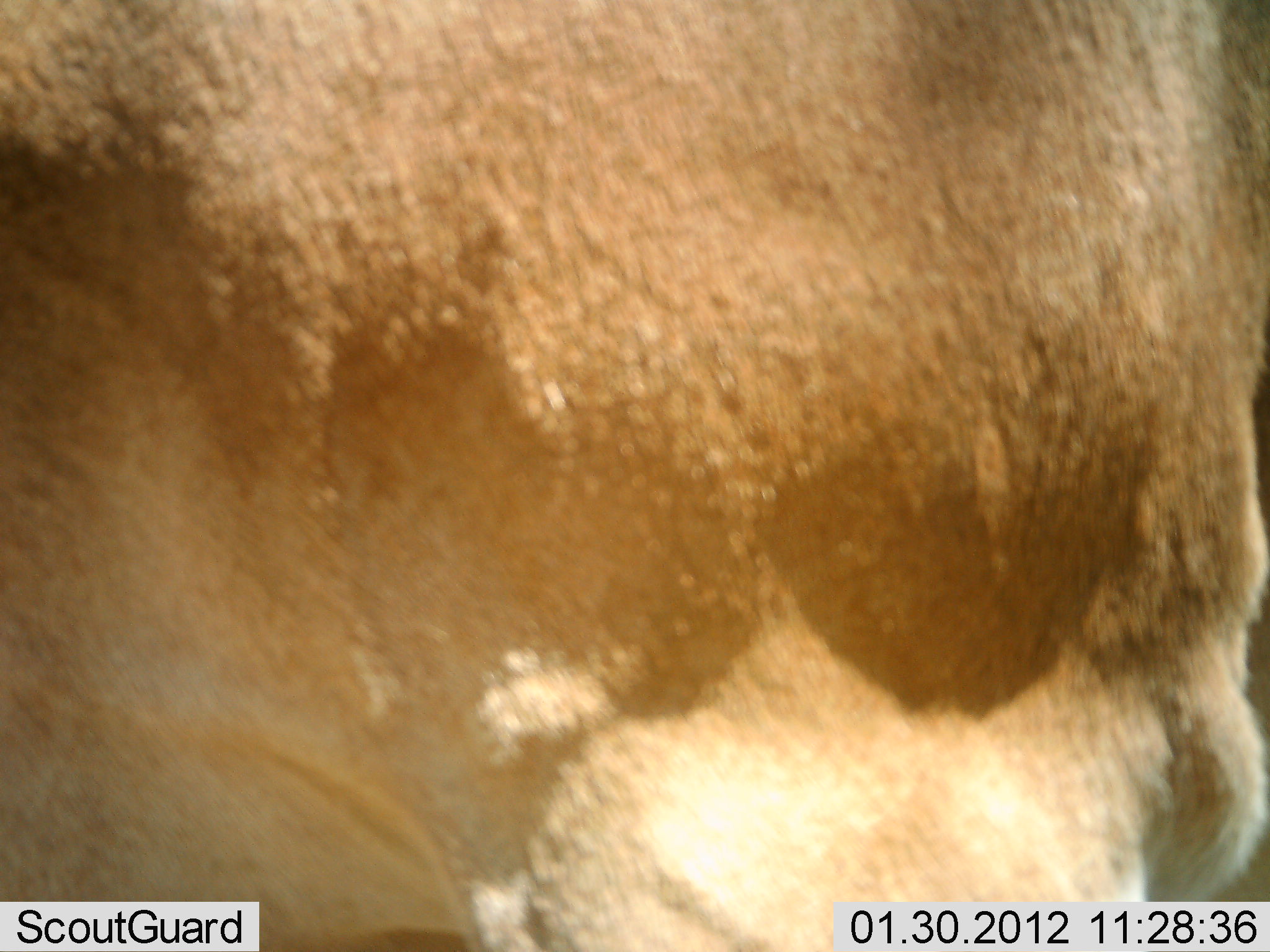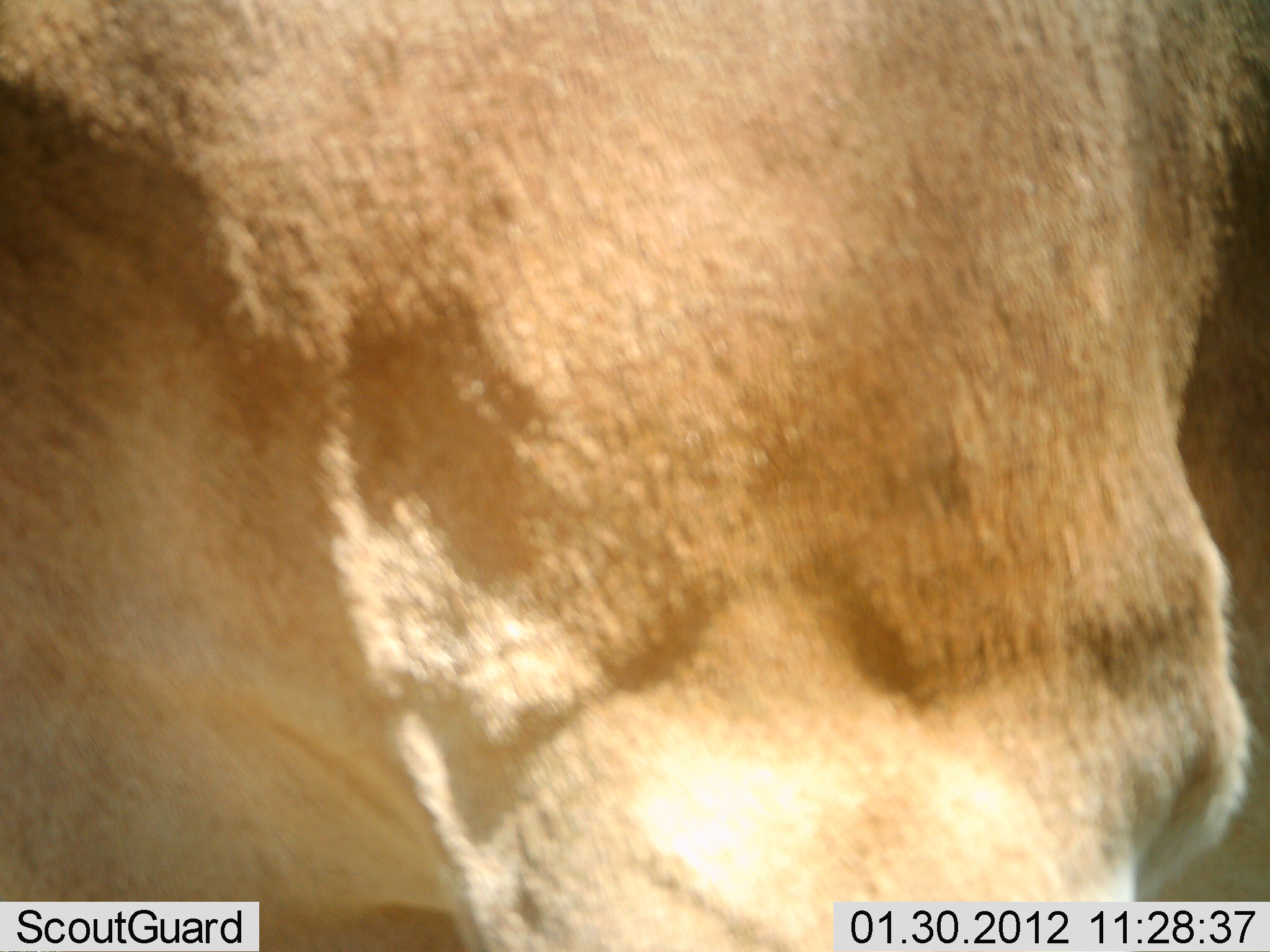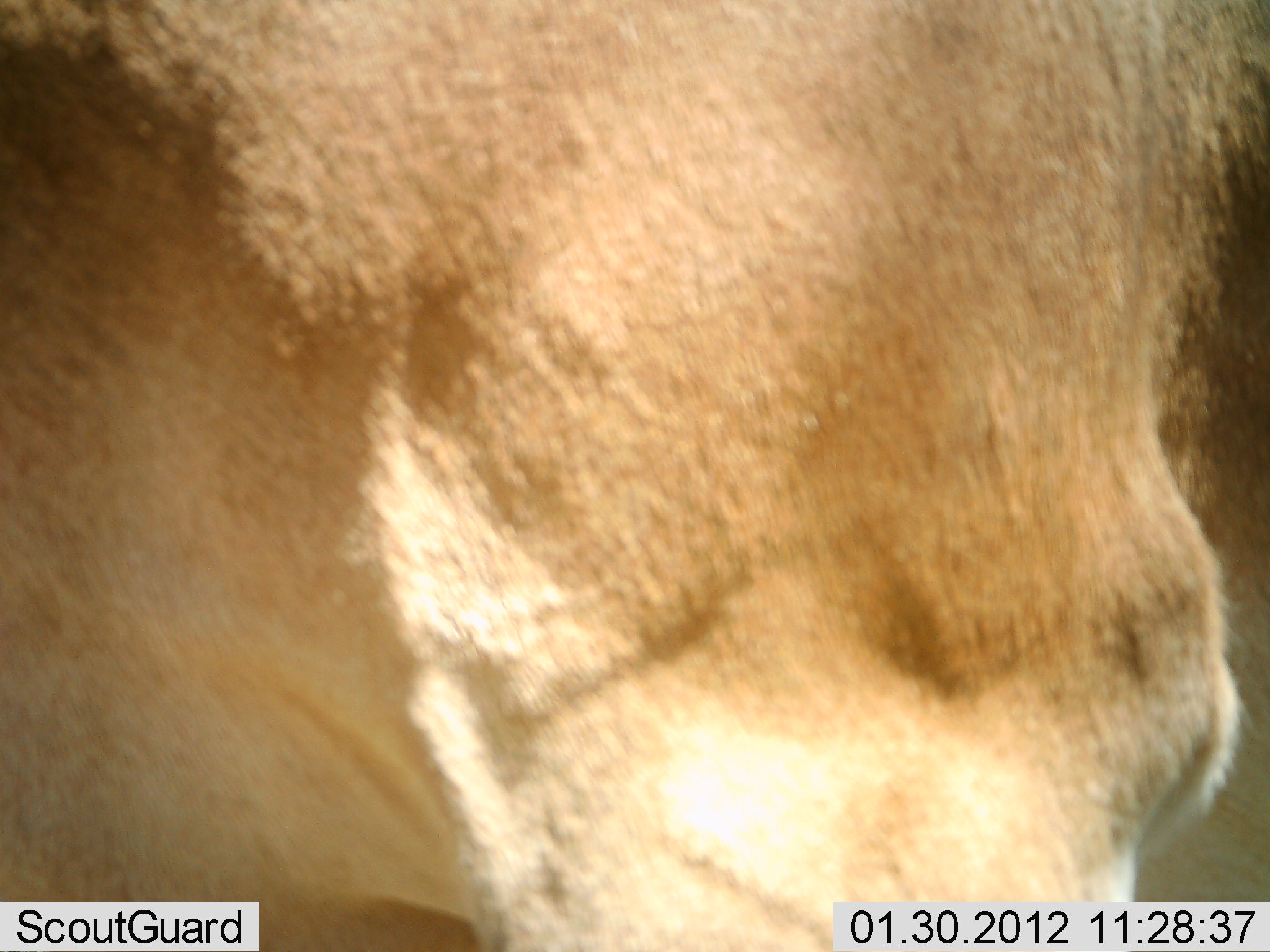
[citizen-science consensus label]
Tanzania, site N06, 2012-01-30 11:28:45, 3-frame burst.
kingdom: Animalia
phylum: Chordata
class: Mammalia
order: Artiodactyla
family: Bovidae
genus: Alcelaphus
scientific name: Alcelaphus buselaphus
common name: hartebeest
Hartebeest (Alcelaphus buselaphus), count 1. Behavior (volunteer vote fractions): standing 100%, resting 0%, moving 0%, interacting 0%. Young present (vote fraction): 0%. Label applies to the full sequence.